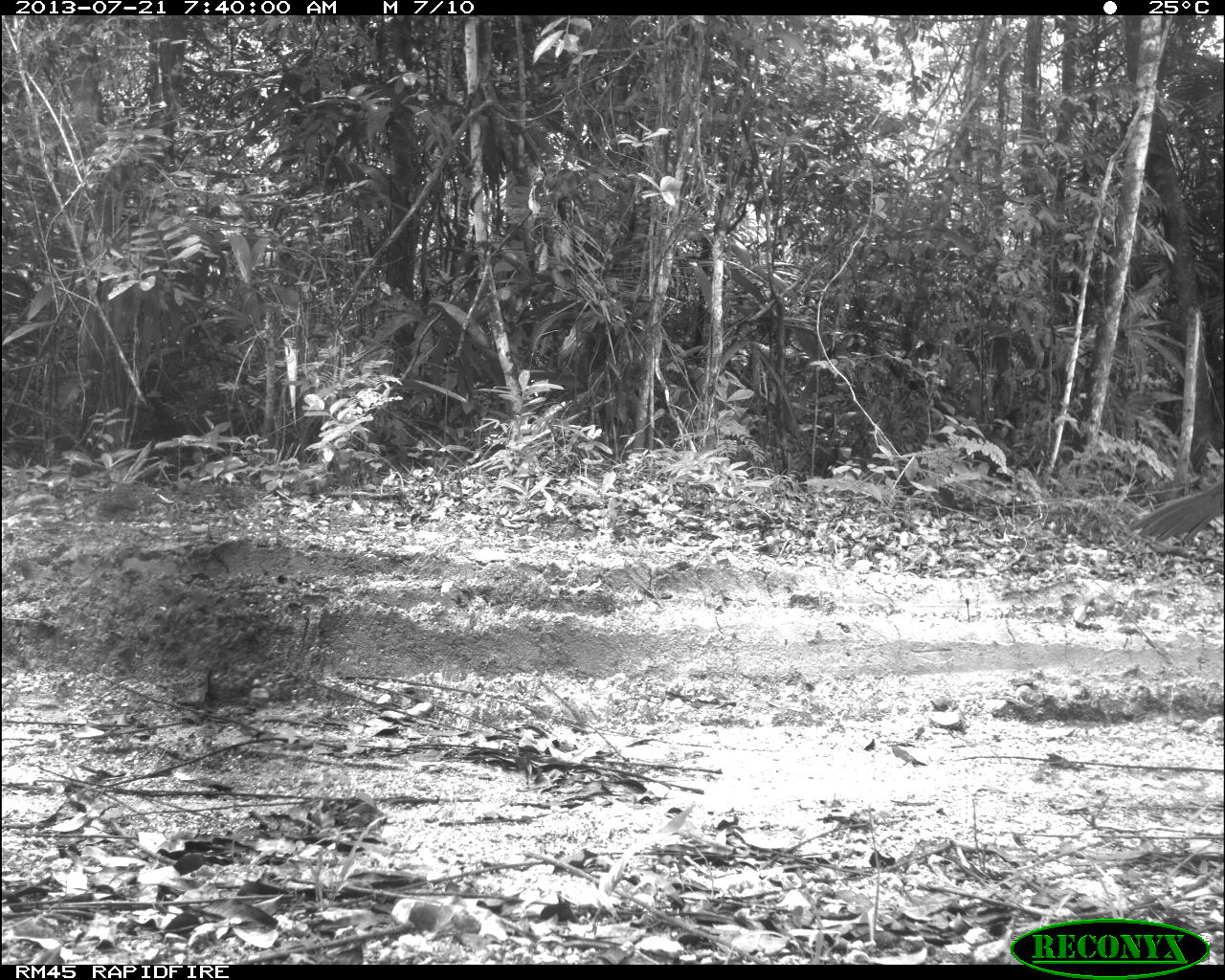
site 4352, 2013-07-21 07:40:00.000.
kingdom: Animalia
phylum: Chordata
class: Aves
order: Galliformes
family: Cracidae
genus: Crax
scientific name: Crax rubra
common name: great curassow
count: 1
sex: male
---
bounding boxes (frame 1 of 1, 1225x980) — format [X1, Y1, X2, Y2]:
crax rubra: [1127, 474, 1224, 551]